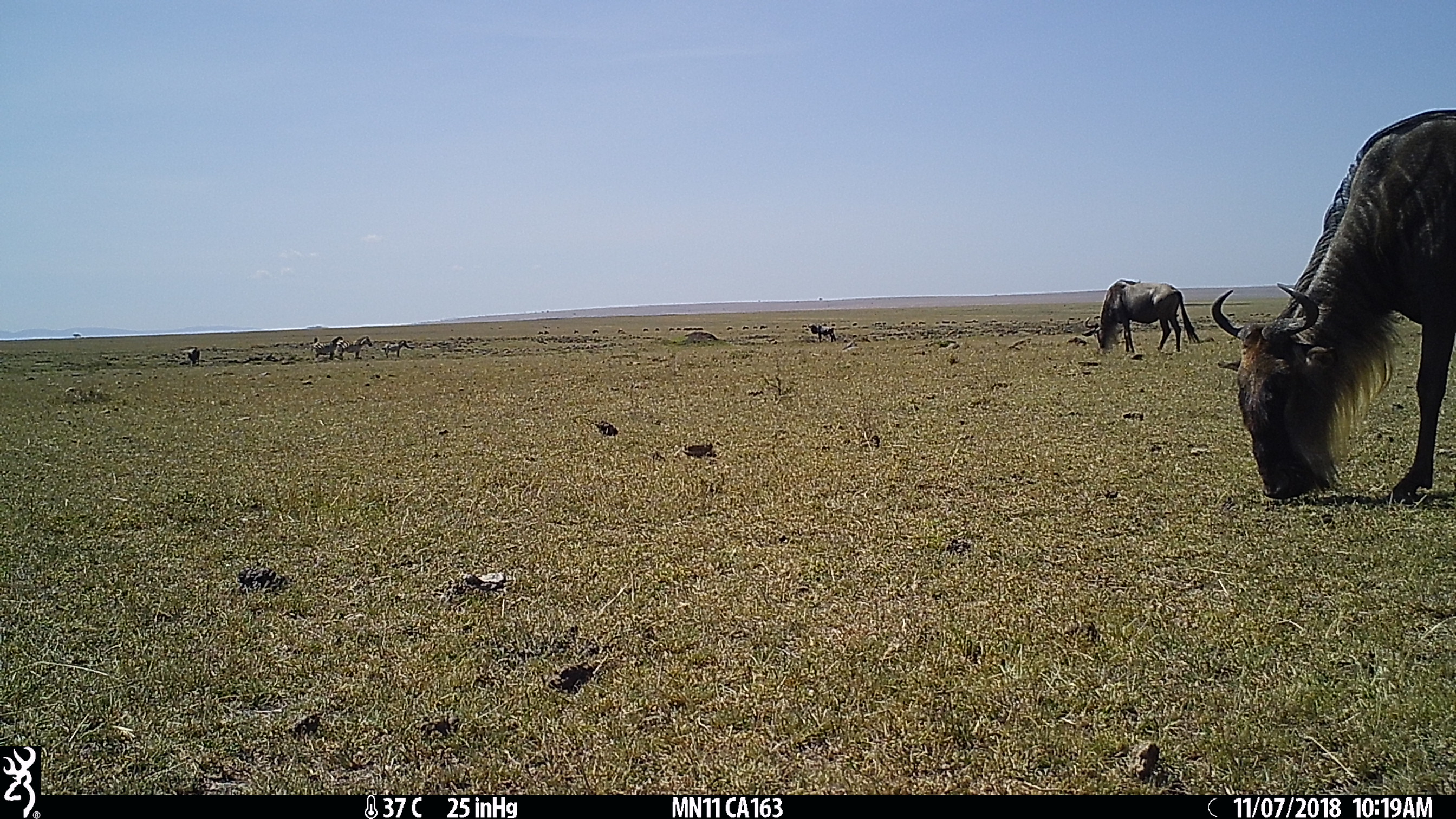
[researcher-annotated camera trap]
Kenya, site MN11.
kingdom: Animalia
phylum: Chordata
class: Mammalia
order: Artiodactyla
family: Bovidae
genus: Connochaetes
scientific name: Connochaetes taurinus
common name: blue wildebeest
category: wildebeest